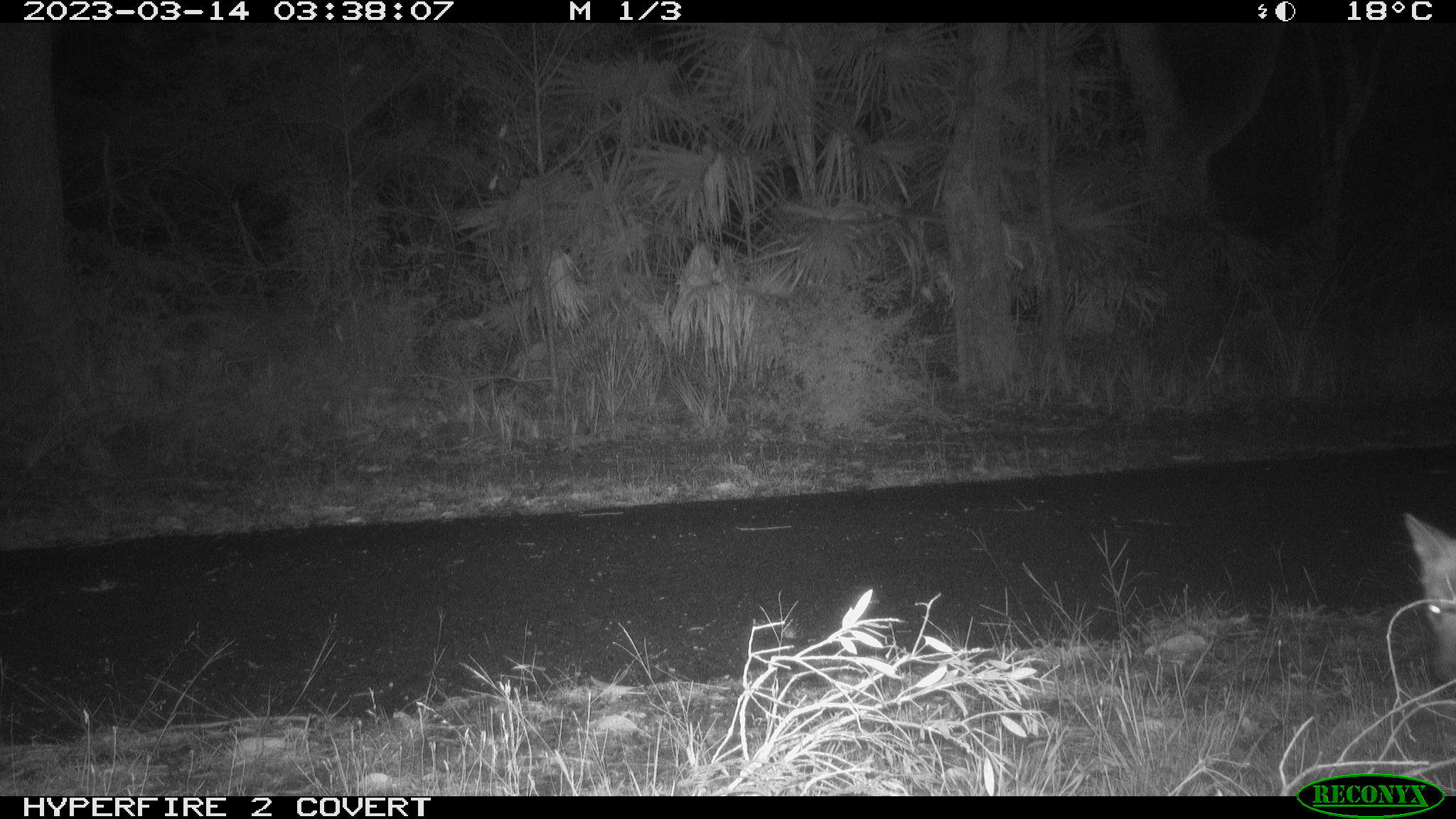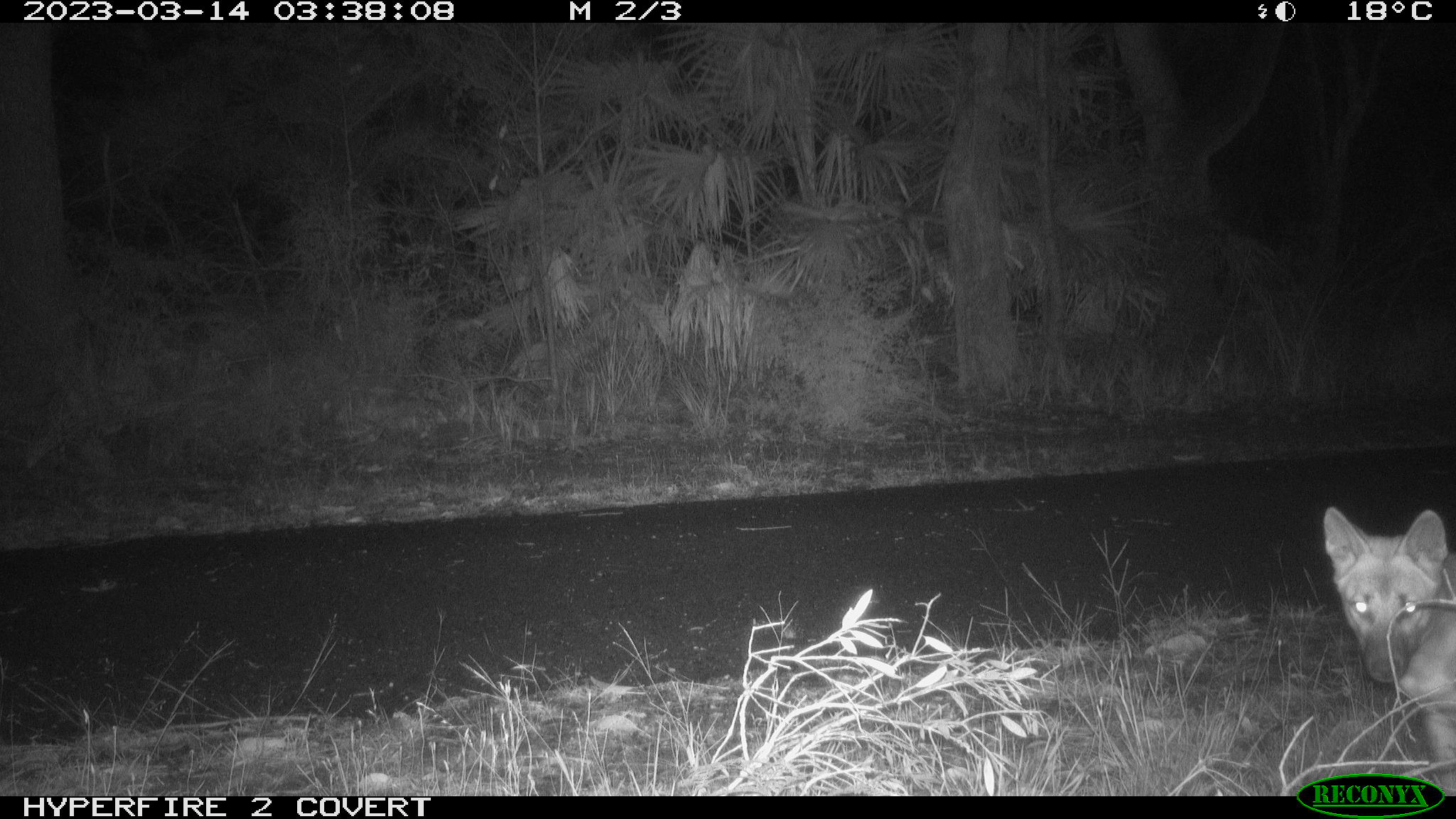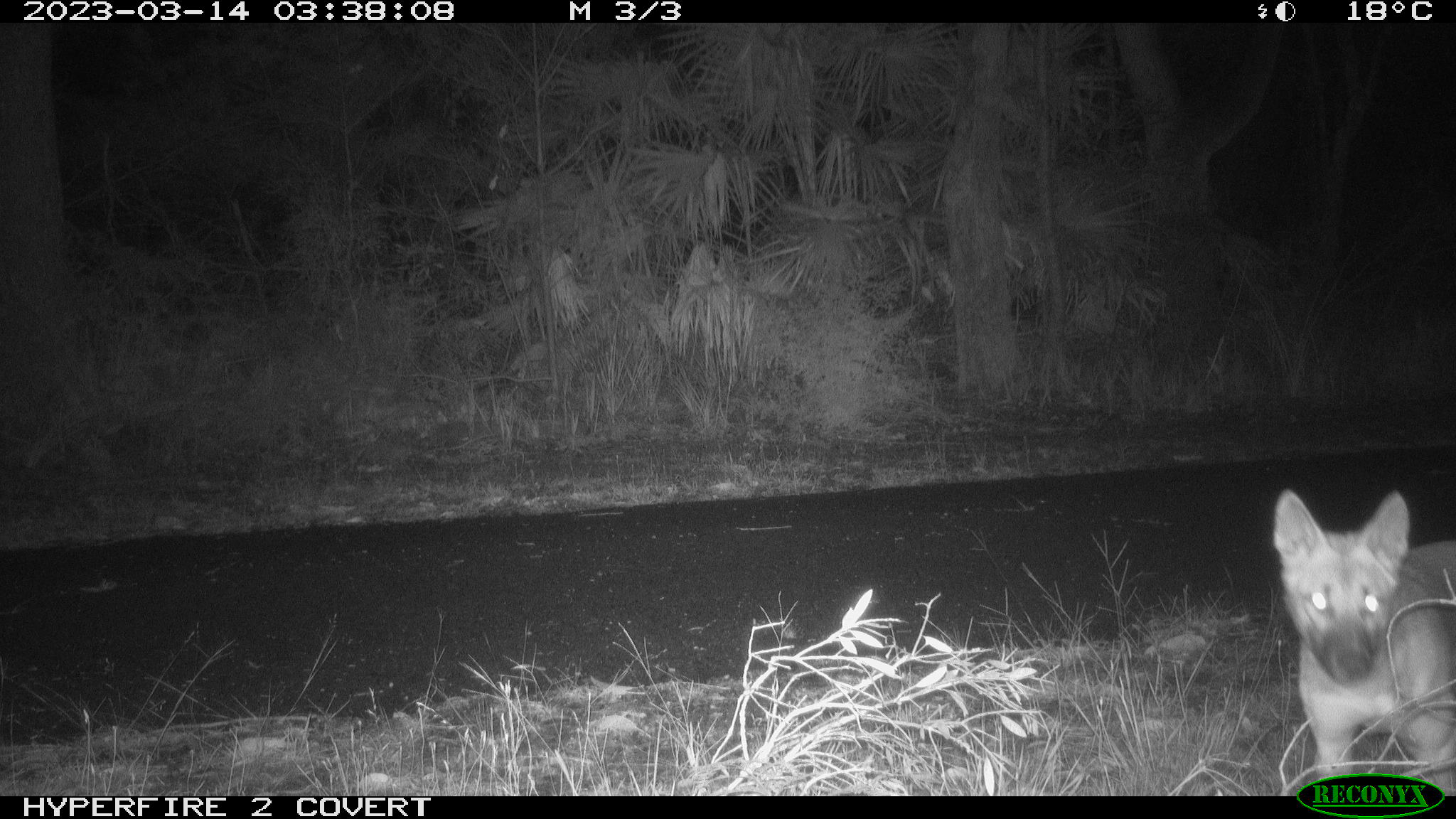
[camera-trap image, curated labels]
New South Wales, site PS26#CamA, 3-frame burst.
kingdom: Animalia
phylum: Chordata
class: Mammalia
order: Carnivora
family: Canidae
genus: Canis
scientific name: Canis familiaris dingo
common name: dingo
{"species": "dingo (Canis familiaris dingo)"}